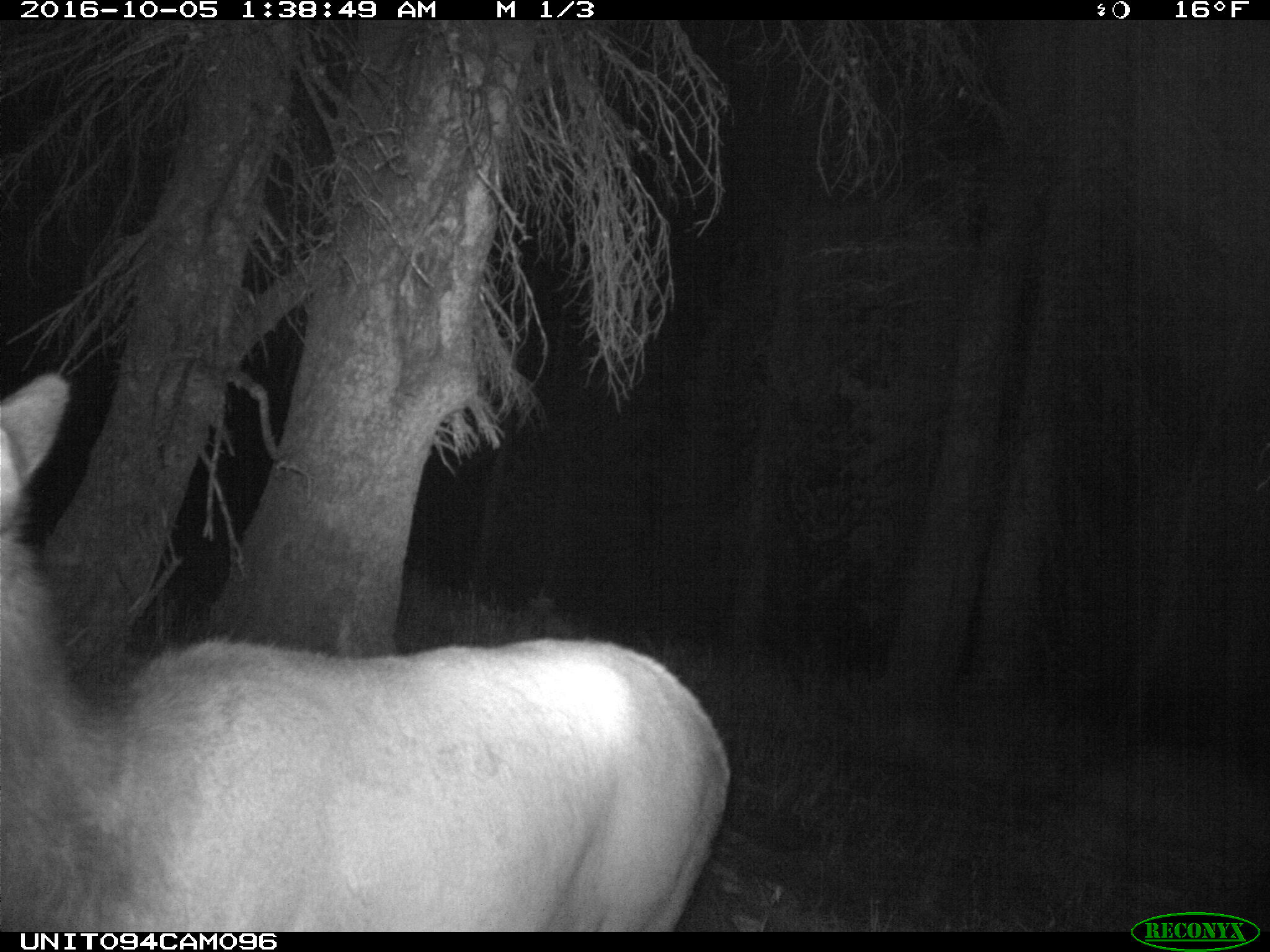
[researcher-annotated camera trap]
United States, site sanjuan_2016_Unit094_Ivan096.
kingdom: Animalia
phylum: Chordata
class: Mammalia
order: Artiodactyla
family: Cervidae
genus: Cervus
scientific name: Cervus elaphus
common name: red deer